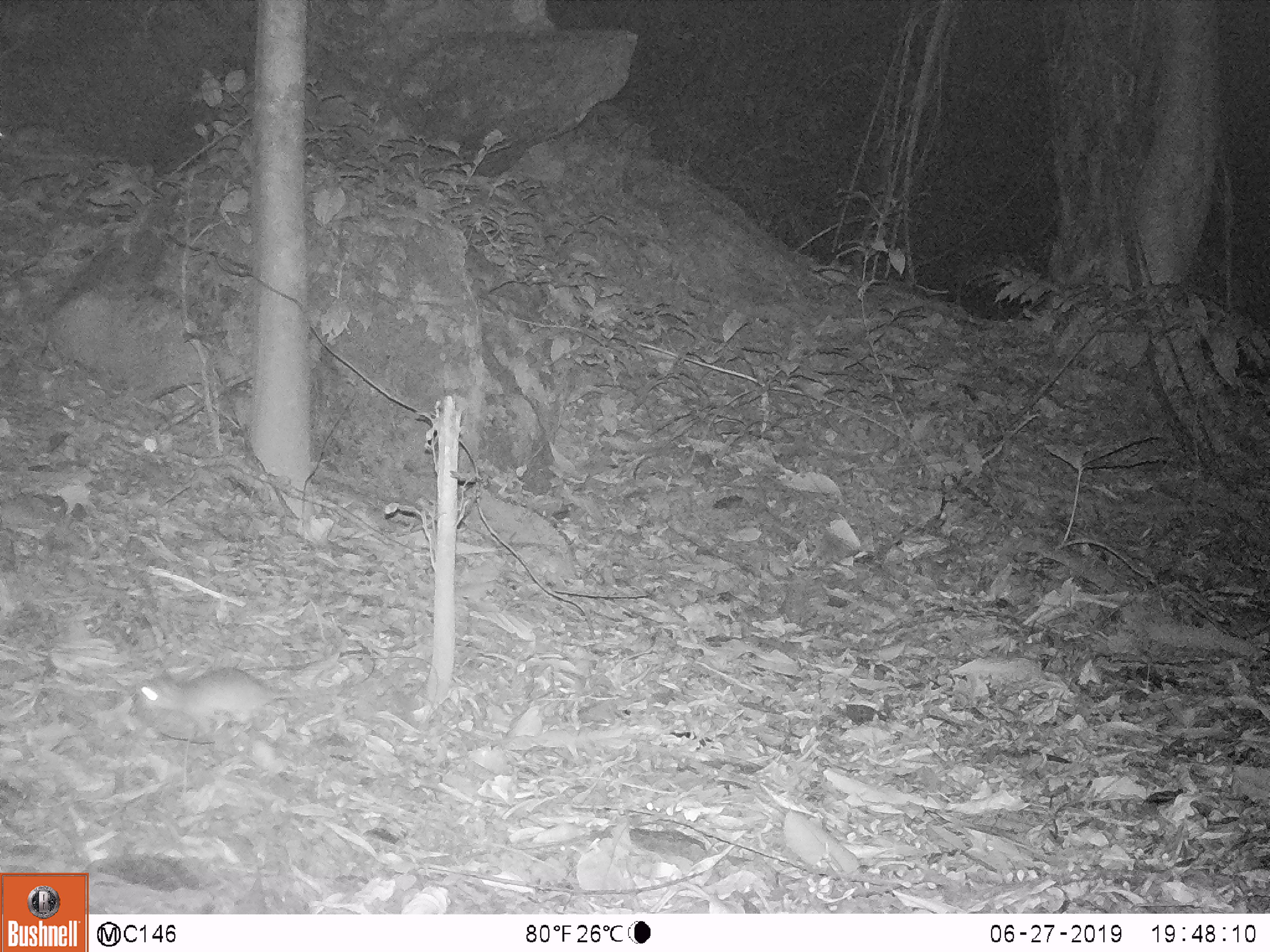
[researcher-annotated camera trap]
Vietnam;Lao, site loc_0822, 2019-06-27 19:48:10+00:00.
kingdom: Animalia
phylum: Chordata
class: Mammalia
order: Rodentia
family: Muridae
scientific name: Muridae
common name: old-world mice and rats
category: unidentified murid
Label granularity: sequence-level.